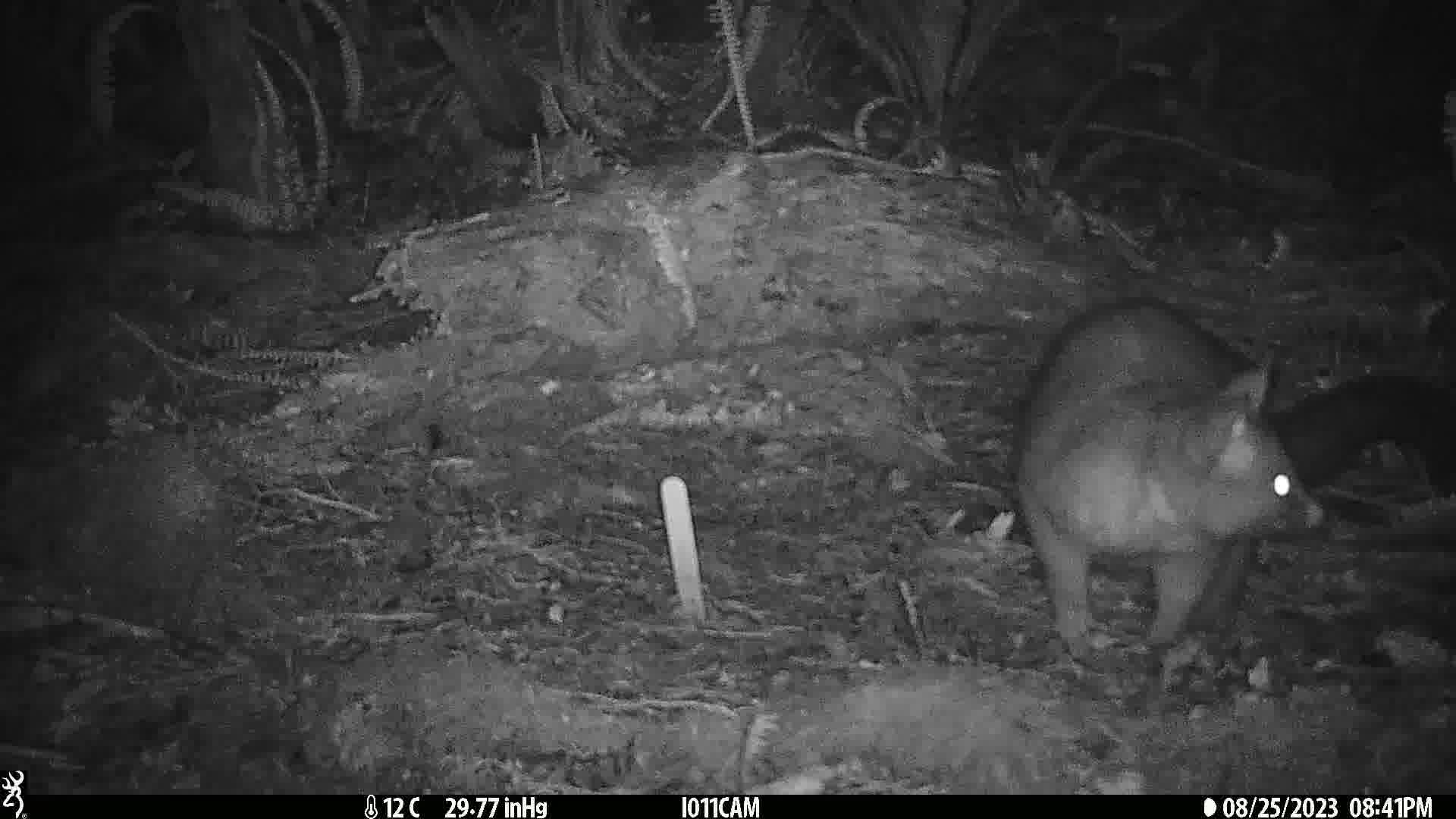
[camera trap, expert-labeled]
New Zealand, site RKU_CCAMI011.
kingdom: Animalia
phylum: Chordata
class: Mammalia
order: Diprotodontia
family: Phalangeridae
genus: Trichosurus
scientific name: Trichosurus vulpecula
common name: common brushtail possum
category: possum